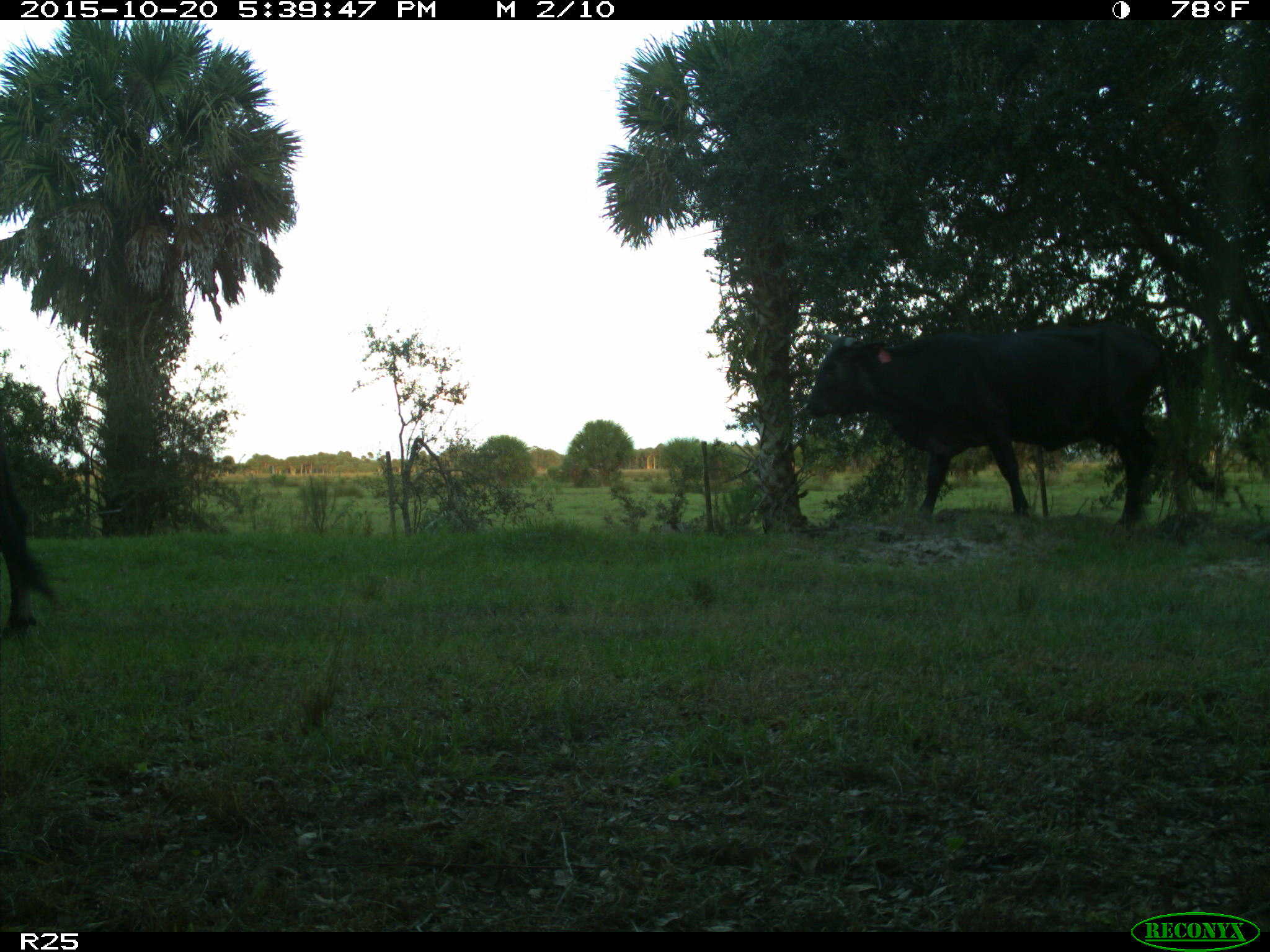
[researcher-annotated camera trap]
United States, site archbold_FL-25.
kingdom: Animalia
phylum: Chordata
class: Mammalia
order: Artiodactyla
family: Bovidae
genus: Bos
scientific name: Bos taurus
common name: domestic cow